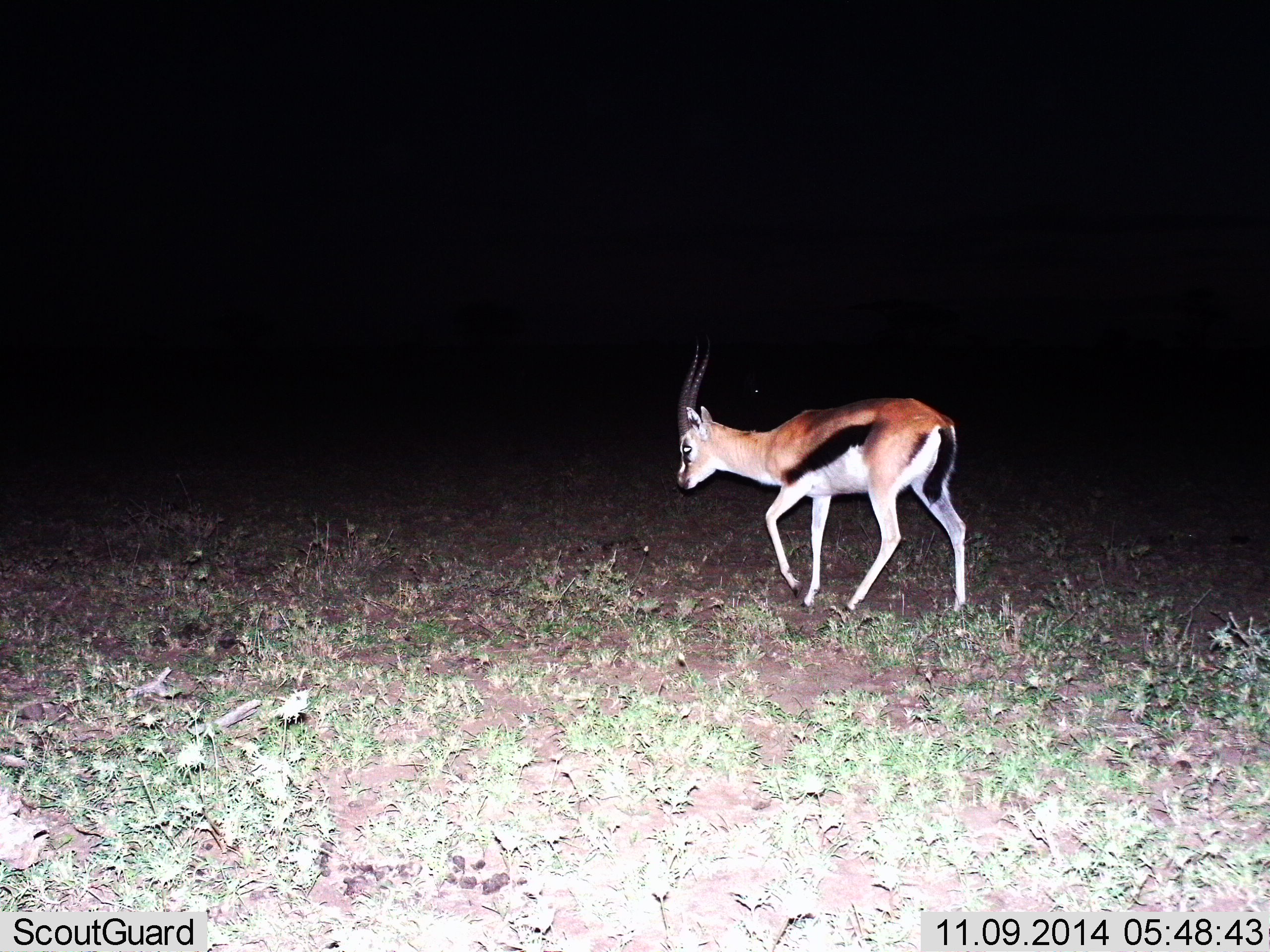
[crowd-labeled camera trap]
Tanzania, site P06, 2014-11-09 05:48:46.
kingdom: Animalia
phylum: Chordata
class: Mammalia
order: Artiodactyla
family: Bovidae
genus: Eudorcas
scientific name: Eudorcas thomsonii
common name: thomson's gazelle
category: gazellethomsons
Gazellethomsons (thomson's gazelle) (Eudorcas thomsonii), count 1. Behavior (volunteer vote fractions): standing 40%, resting 0%, moving 60%, interacting 0%. Young present (vote fraction): 0%. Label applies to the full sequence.